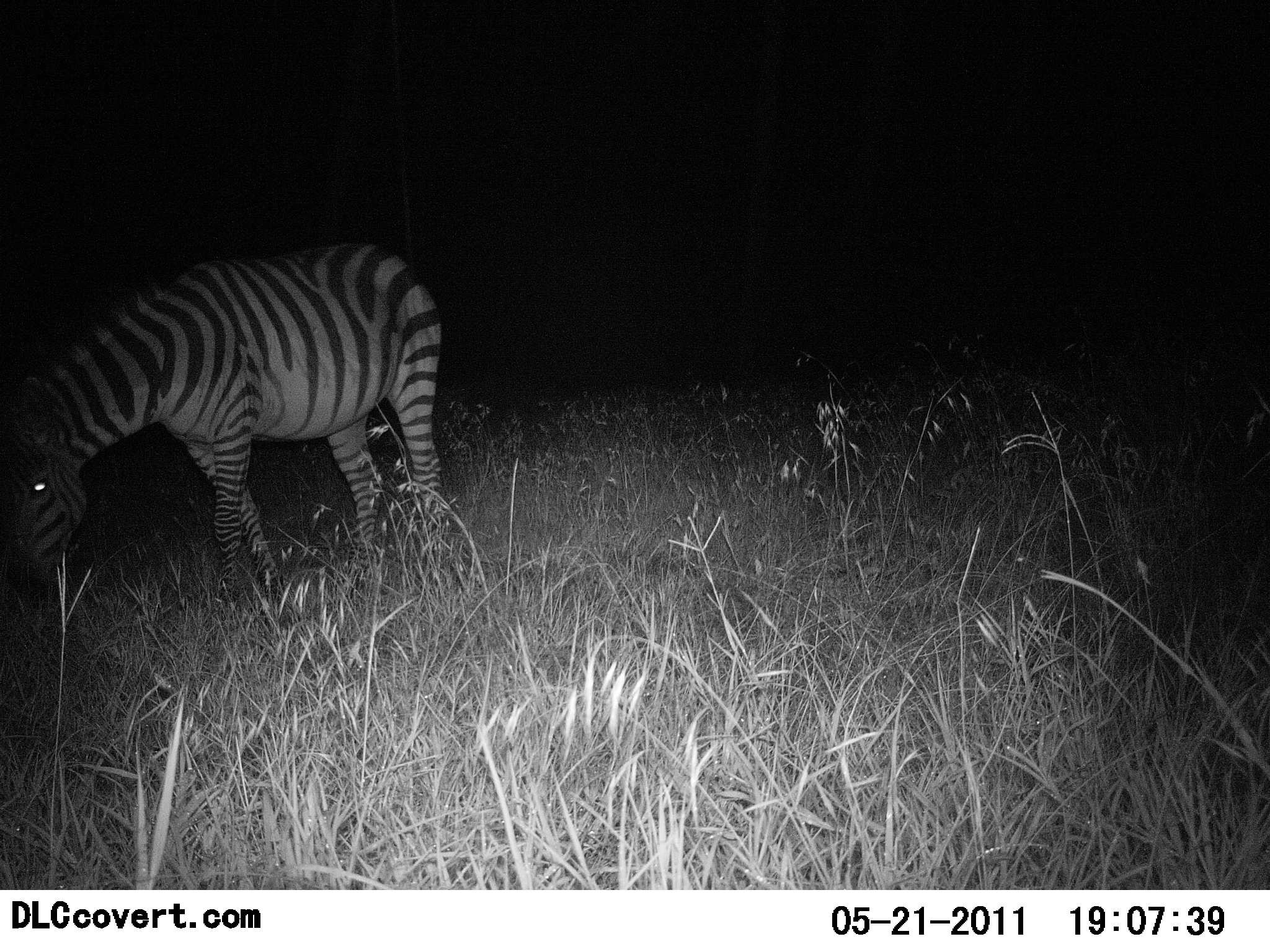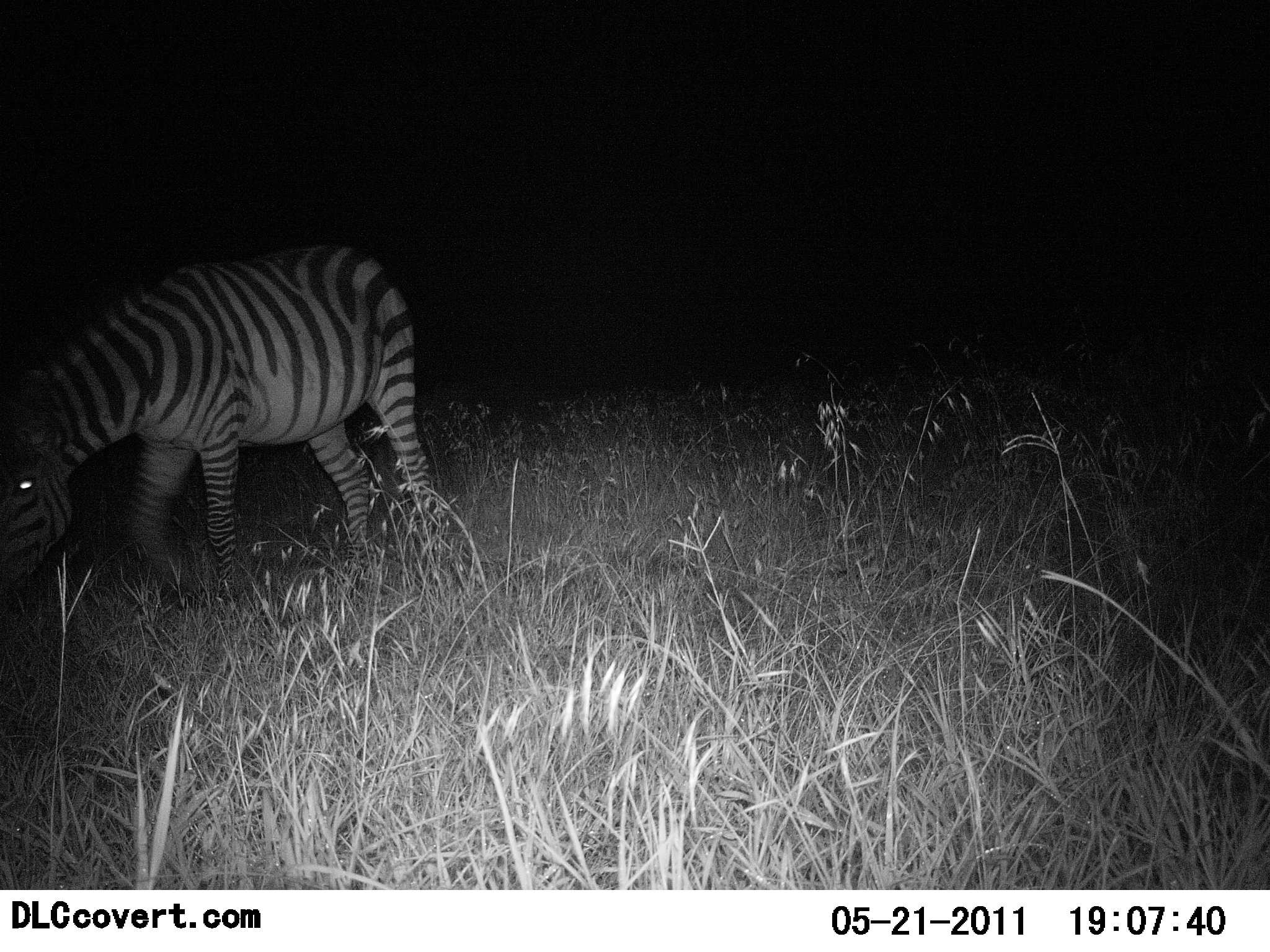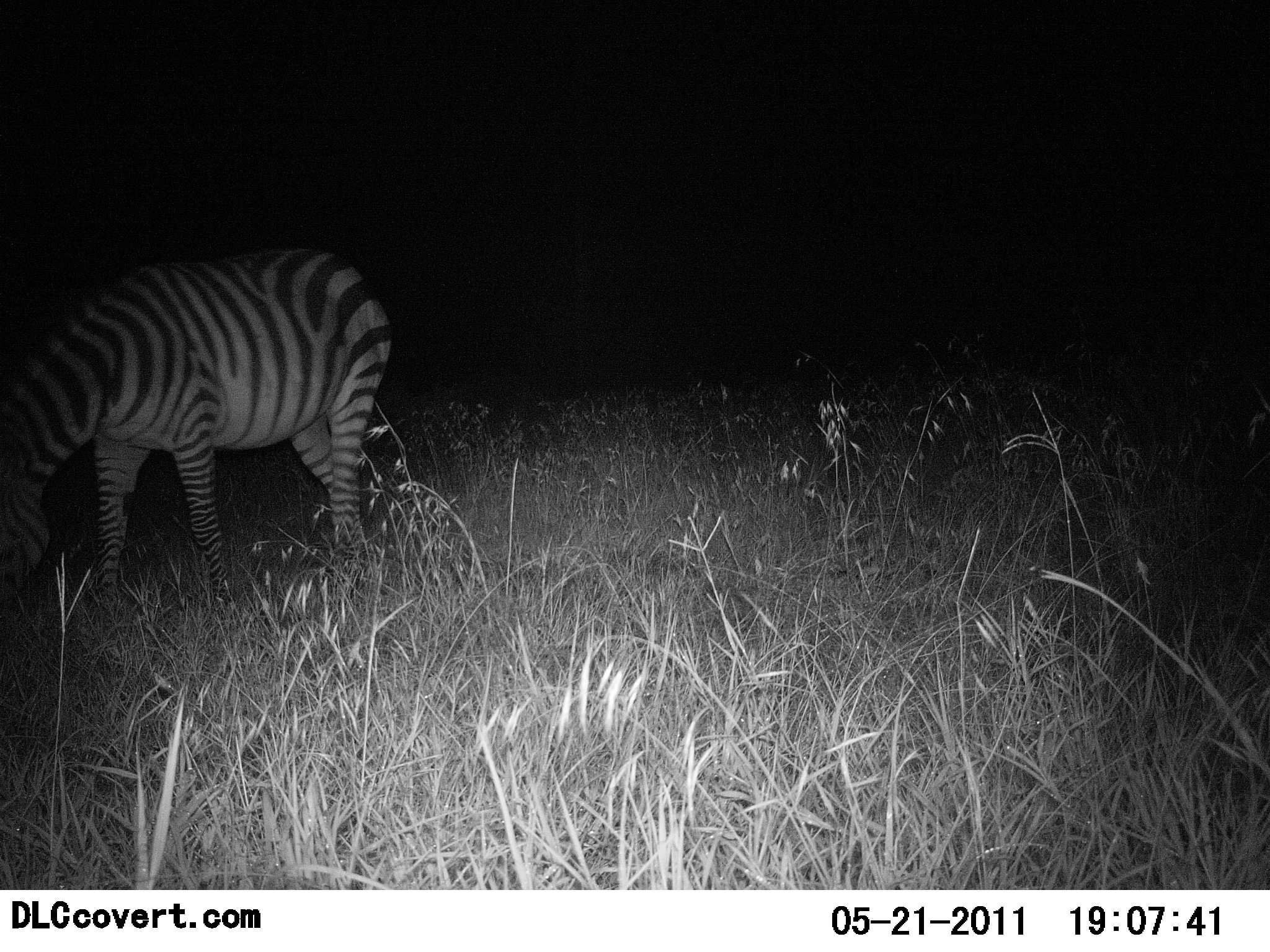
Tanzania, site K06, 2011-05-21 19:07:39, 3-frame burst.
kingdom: Animalia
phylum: Chordata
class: Mammalia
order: Perissodactyla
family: Equidae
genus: Equus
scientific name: Equus quagga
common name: plains zebra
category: zebra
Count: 1.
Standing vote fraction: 9%.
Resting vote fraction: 0%.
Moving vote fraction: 73%.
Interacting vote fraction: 0%.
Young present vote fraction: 0%.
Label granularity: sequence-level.